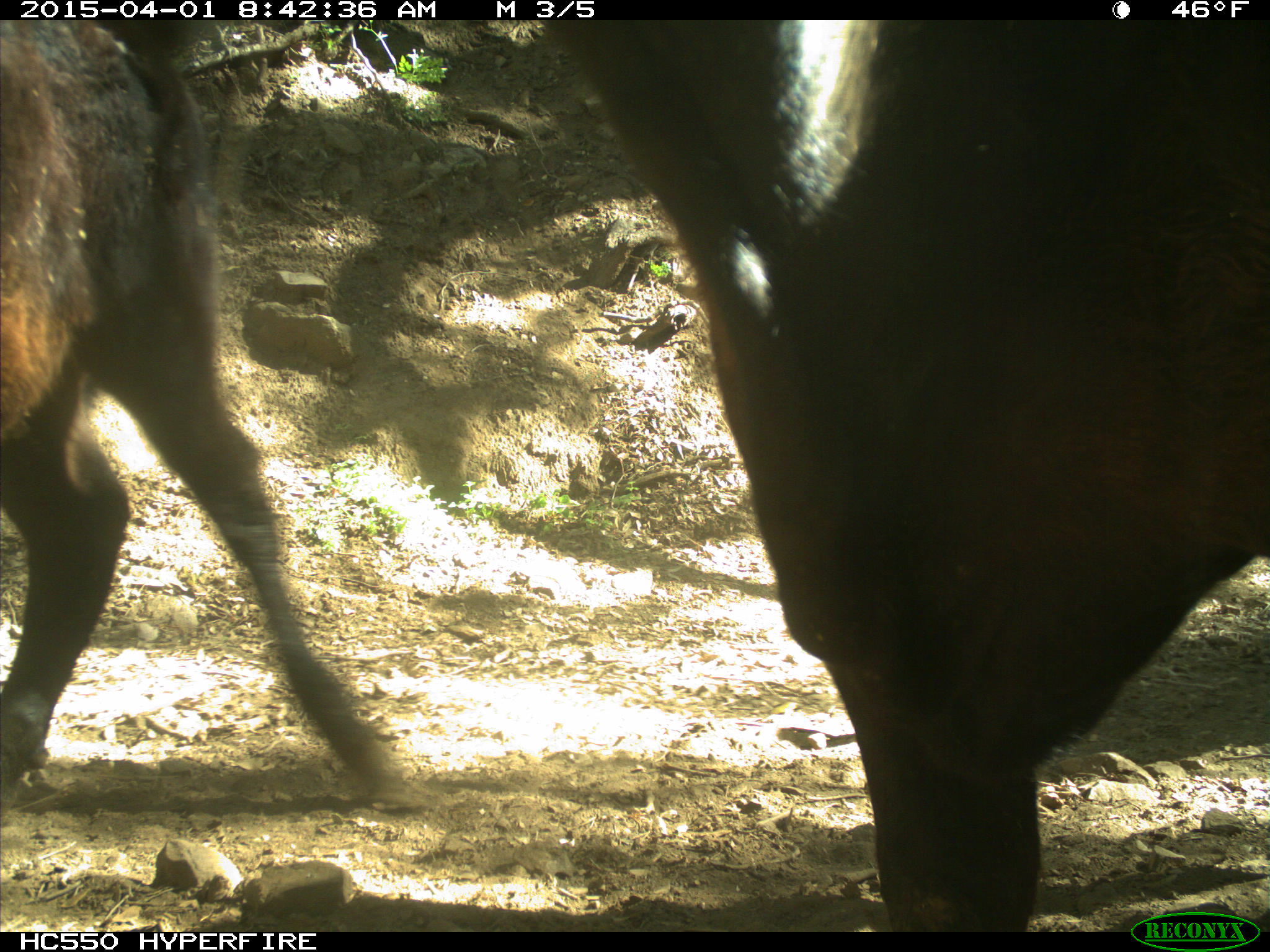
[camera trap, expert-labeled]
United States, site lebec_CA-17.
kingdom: Animalia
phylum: Chordata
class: Mammalia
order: Artiodactyla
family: Bovidae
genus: Bos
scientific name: Bos taurus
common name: domestic cow